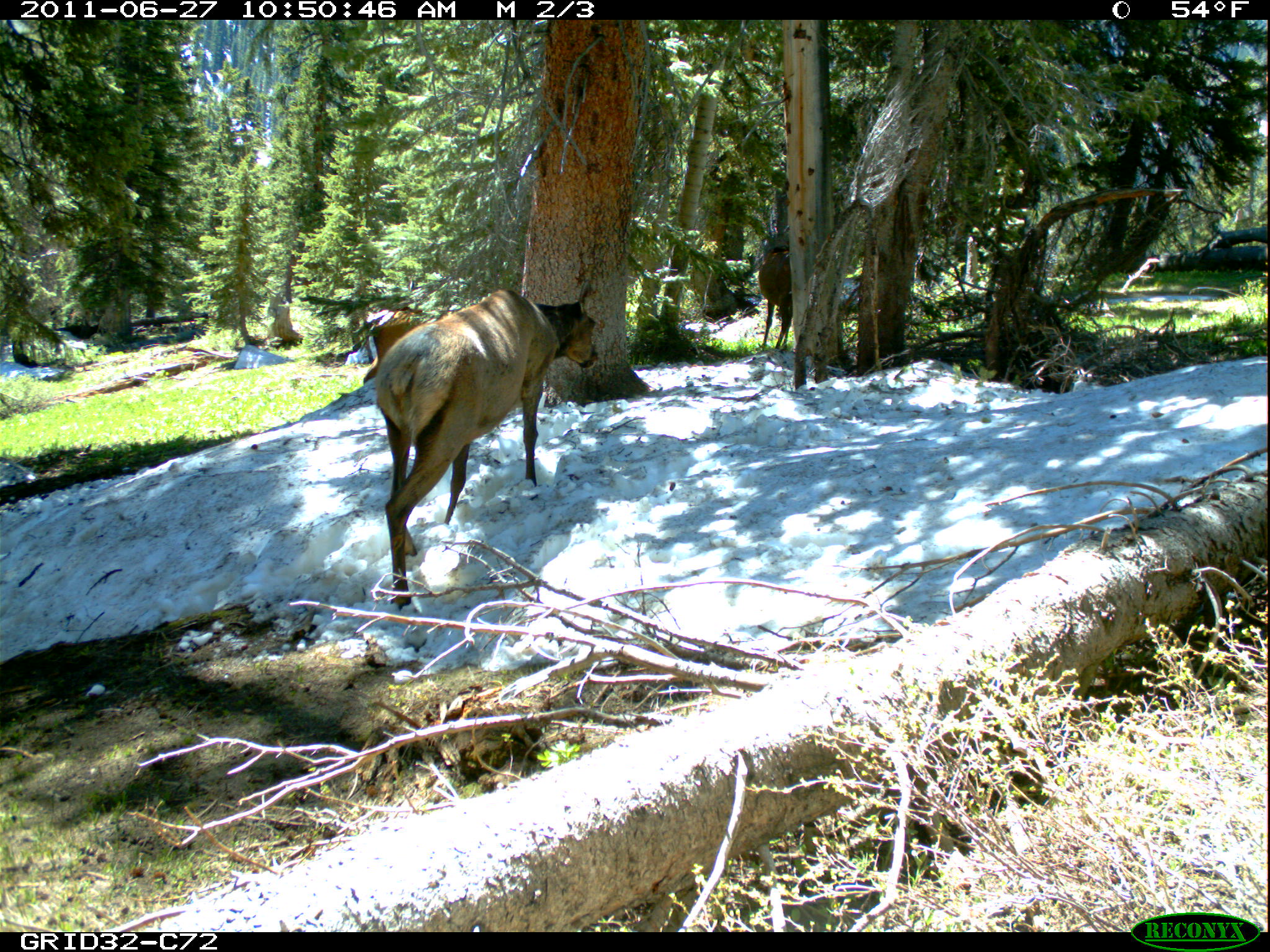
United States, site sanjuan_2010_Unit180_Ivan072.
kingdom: Animalia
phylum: Chordata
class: Mammalia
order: Artiodactyla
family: Cervidae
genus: Cervus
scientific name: Cervus elaphus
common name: red deer